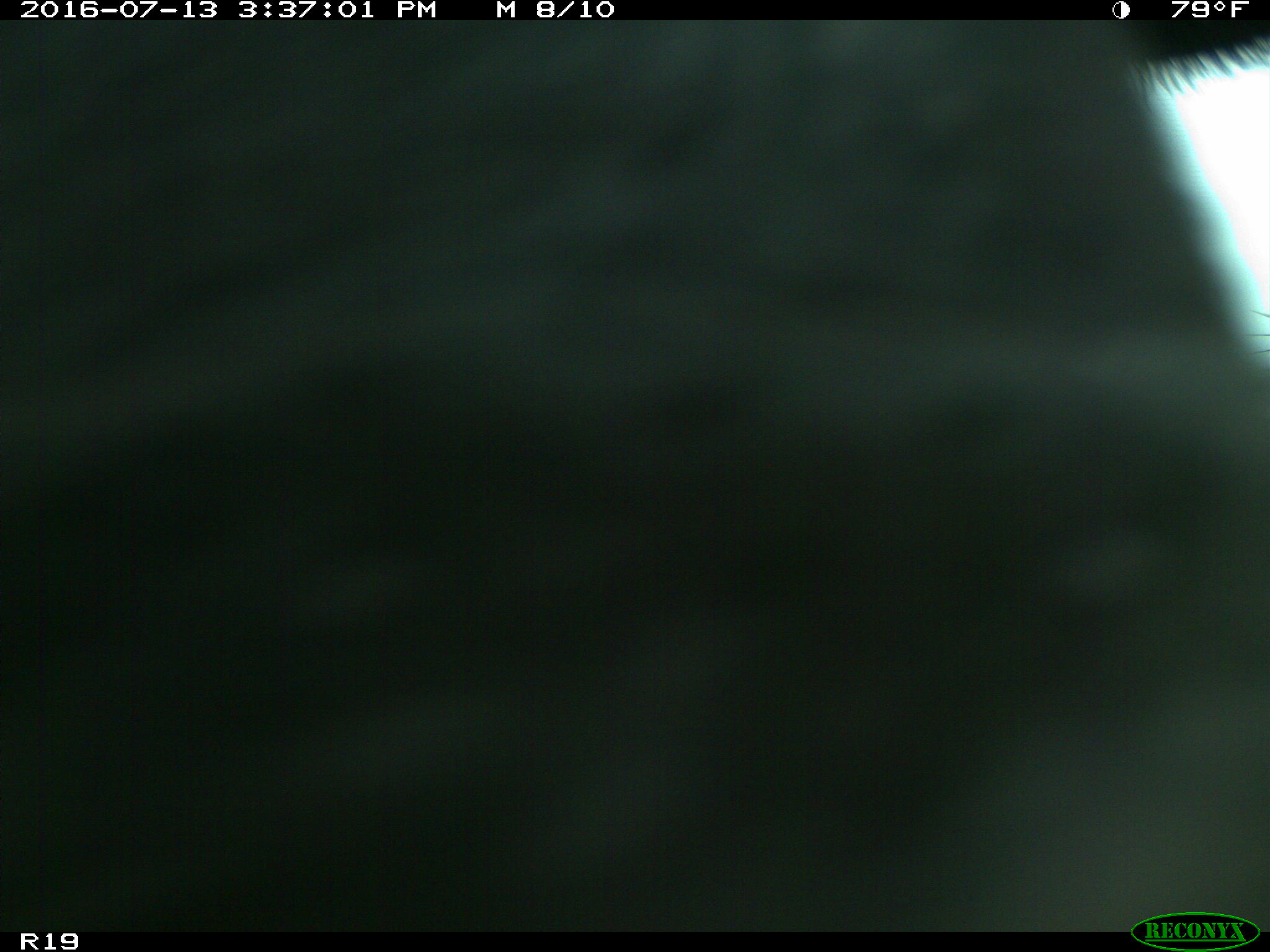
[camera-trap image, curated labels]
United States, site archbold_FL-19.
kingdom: Animalia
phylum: Chordata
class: Mammalia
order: Artiodactyla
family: Bovidae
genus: Bos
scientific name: Bos taurus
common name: domestic cow